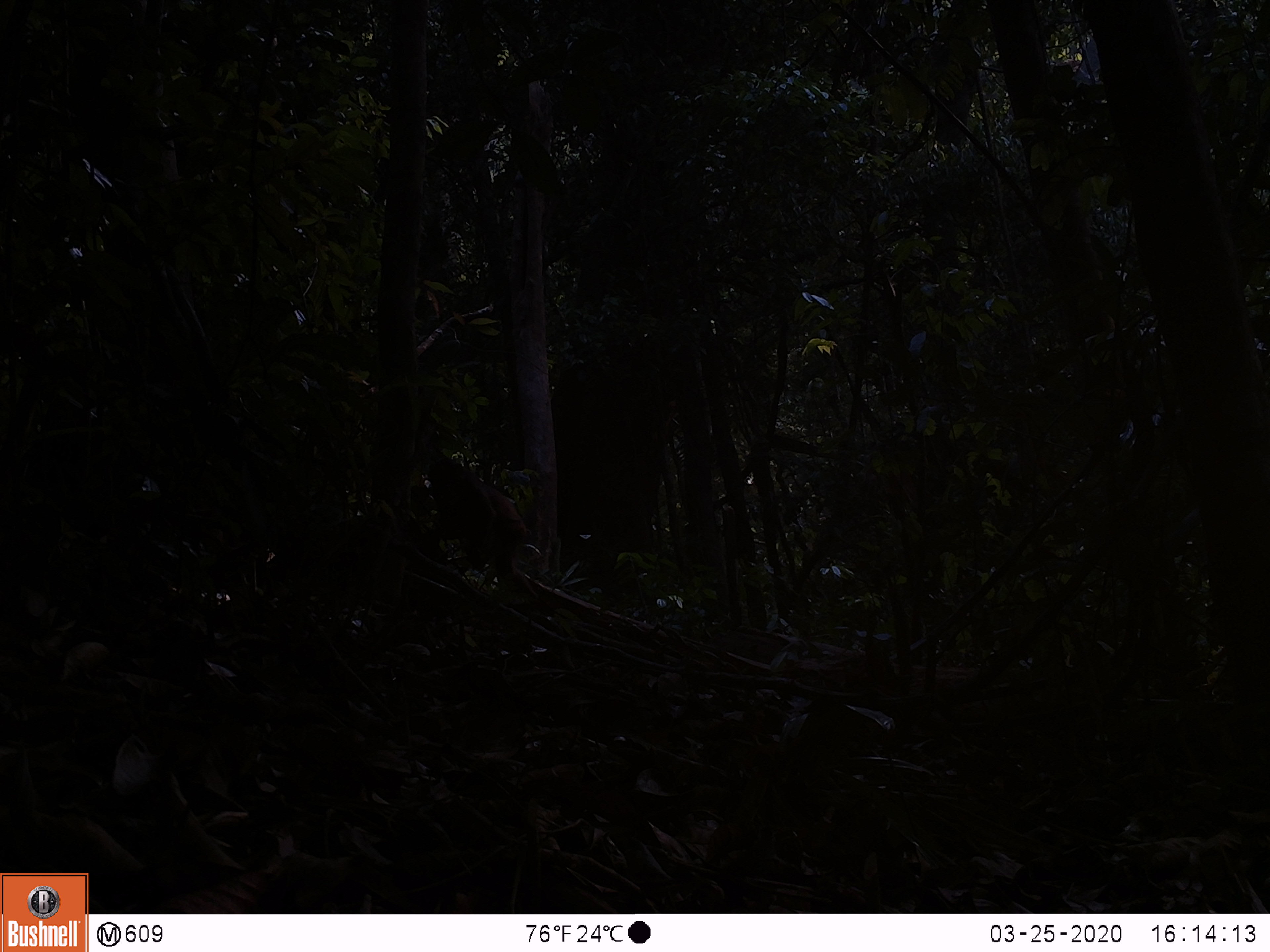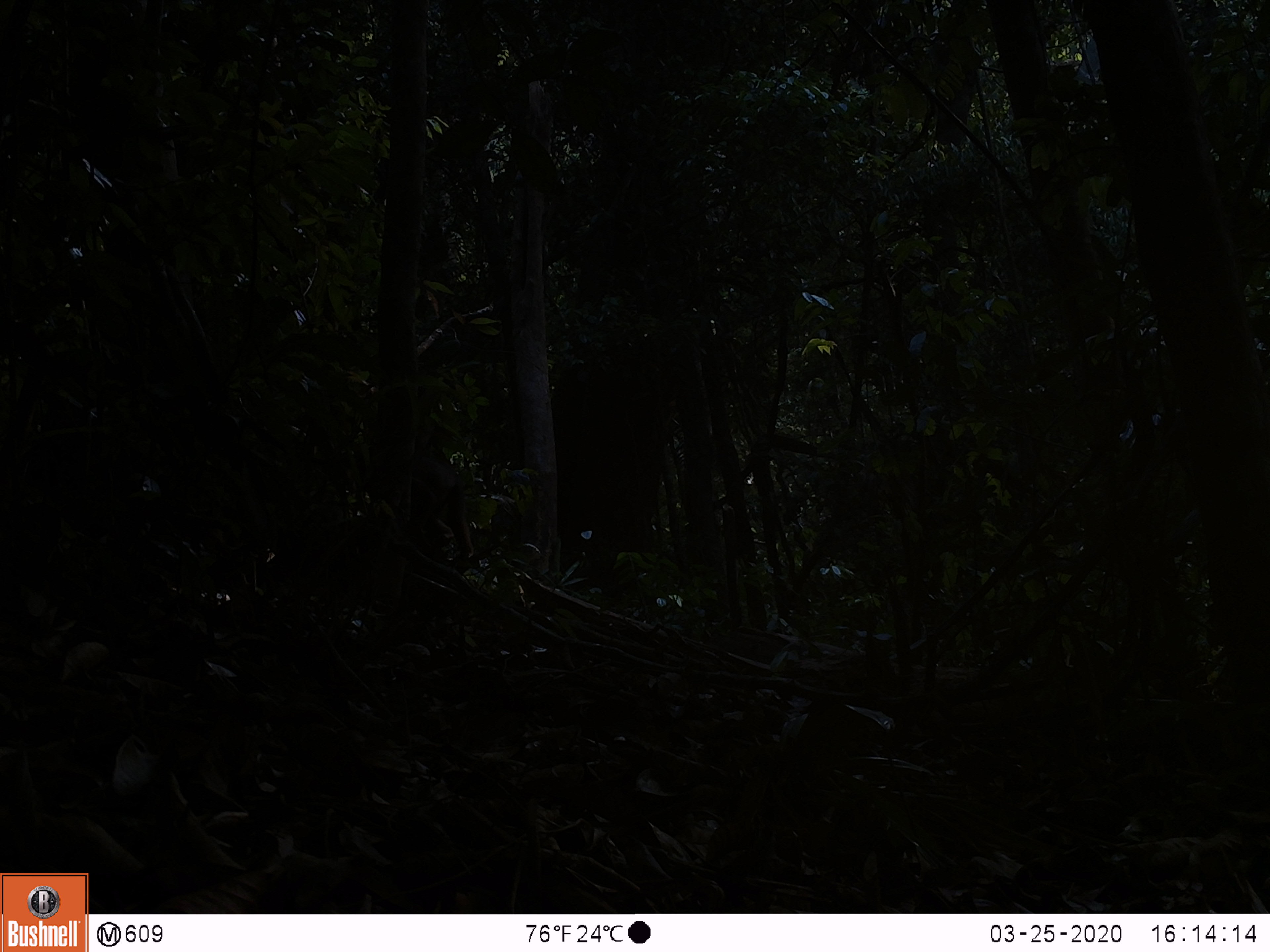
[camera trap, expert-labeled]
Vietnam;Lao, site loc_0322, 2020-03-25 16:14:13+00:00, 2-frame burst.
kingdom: Animalia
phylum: Chordata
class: Mammalia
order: Primates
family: Cercopithecidae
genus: Macaca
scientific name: Macaca arctoides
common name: stump-tailed macaque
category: stump tailed macaque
Stump tailed macaque (stump-tailed macaque) (Macaca arctoides). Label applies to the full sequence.